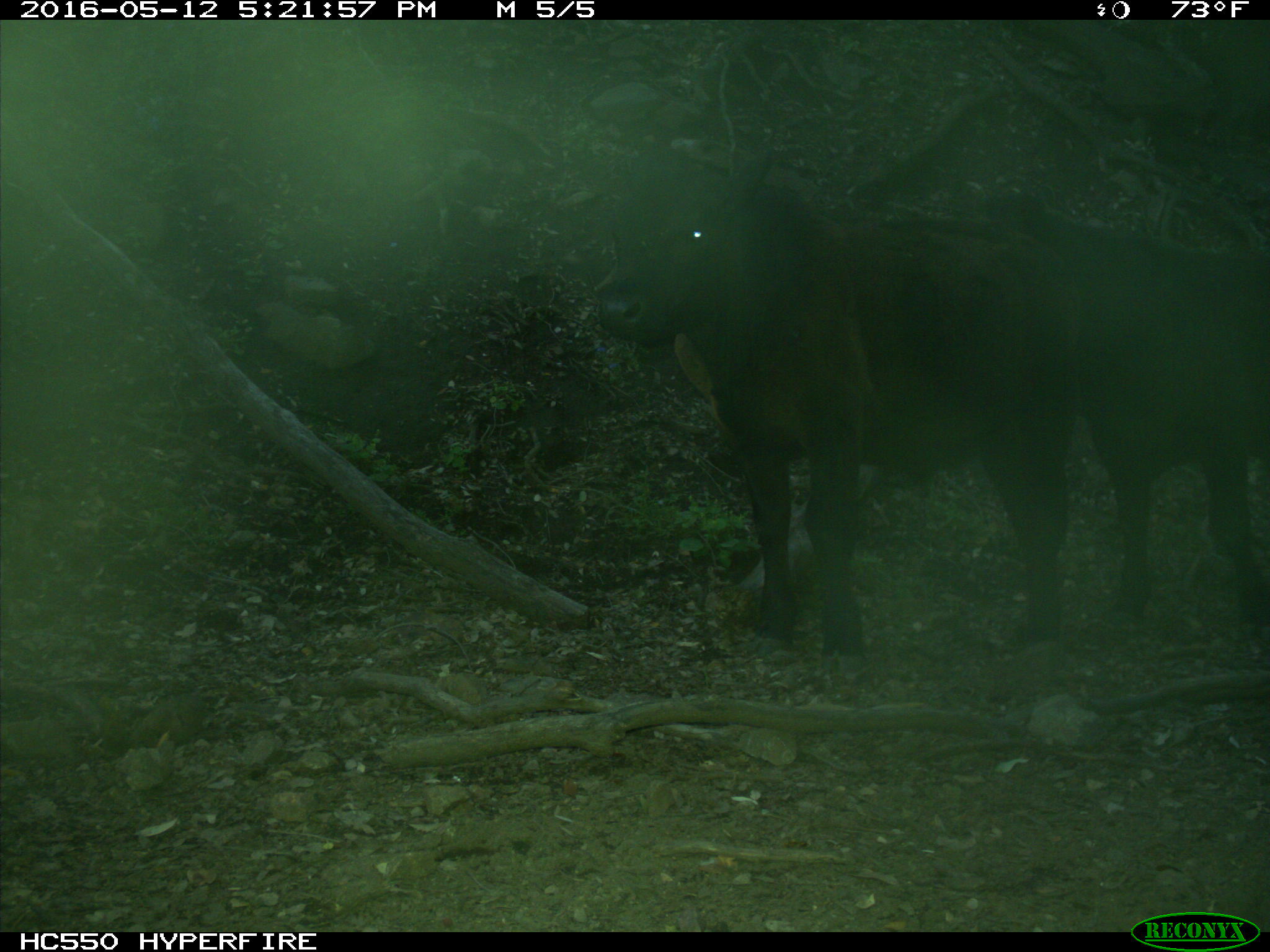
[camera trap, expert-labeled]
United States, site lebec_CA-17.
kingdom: Animalia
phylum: Chordata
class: Mammalia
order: Artiodactyla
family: Bovidae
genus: Bos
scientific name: Bos taurus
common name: domestic cow